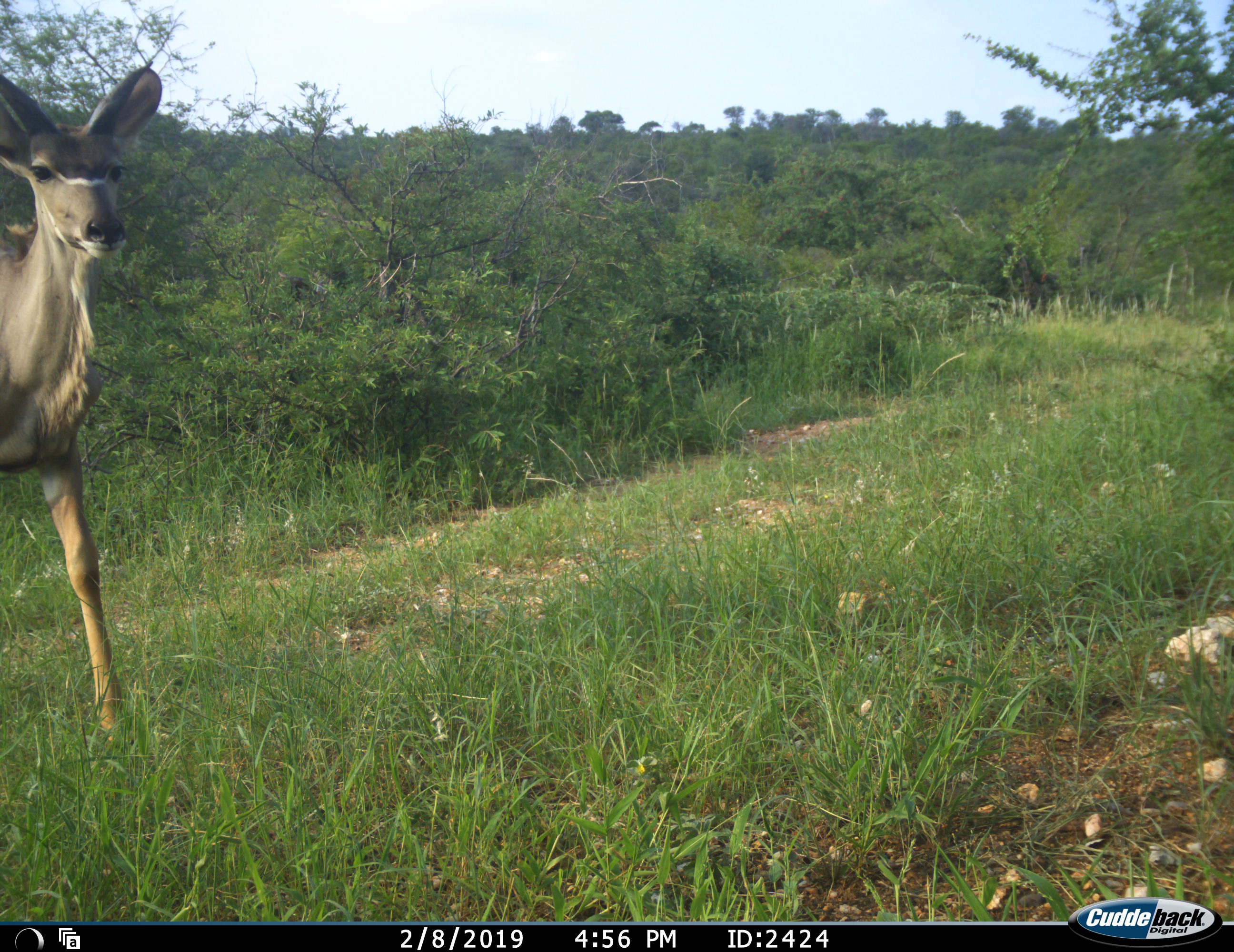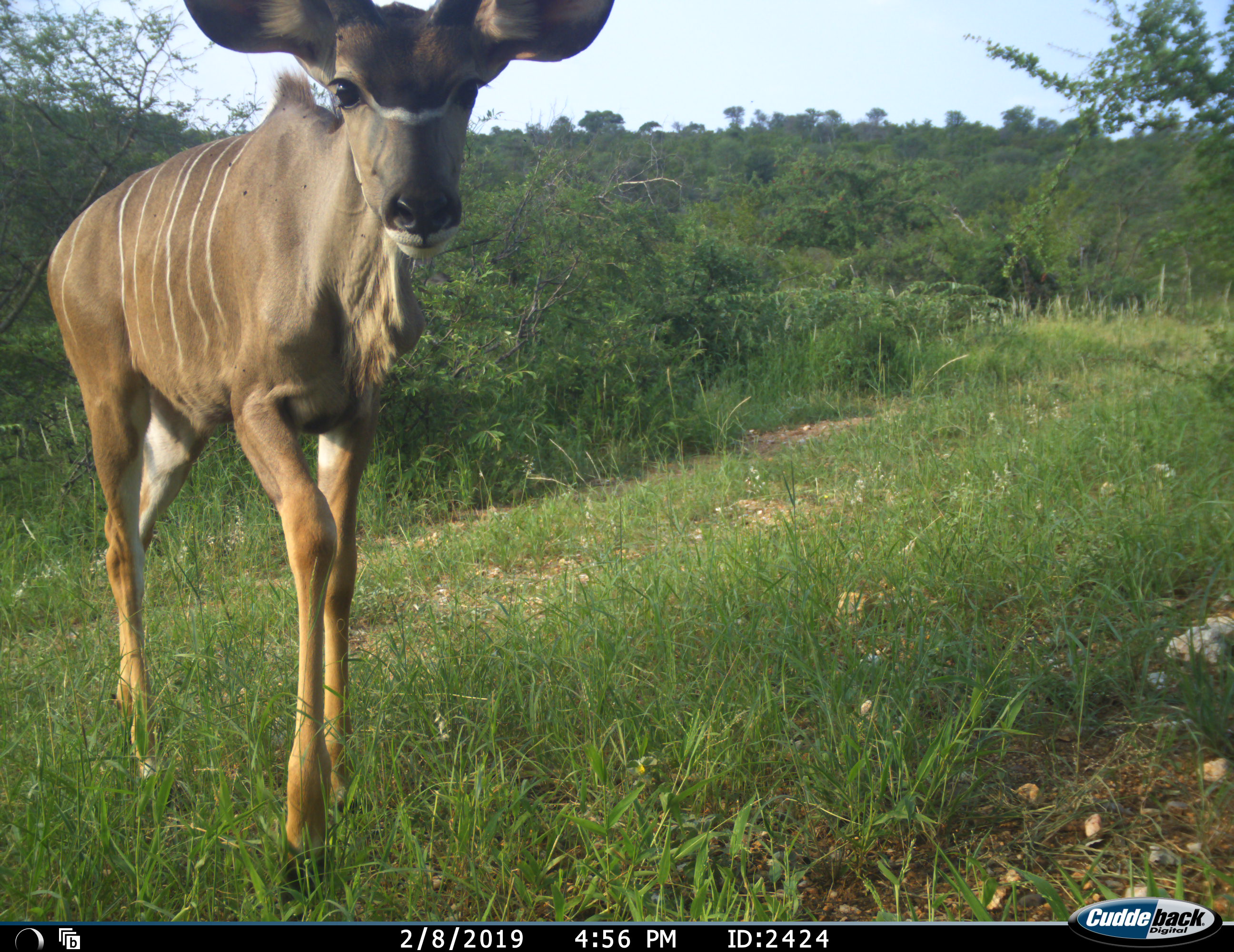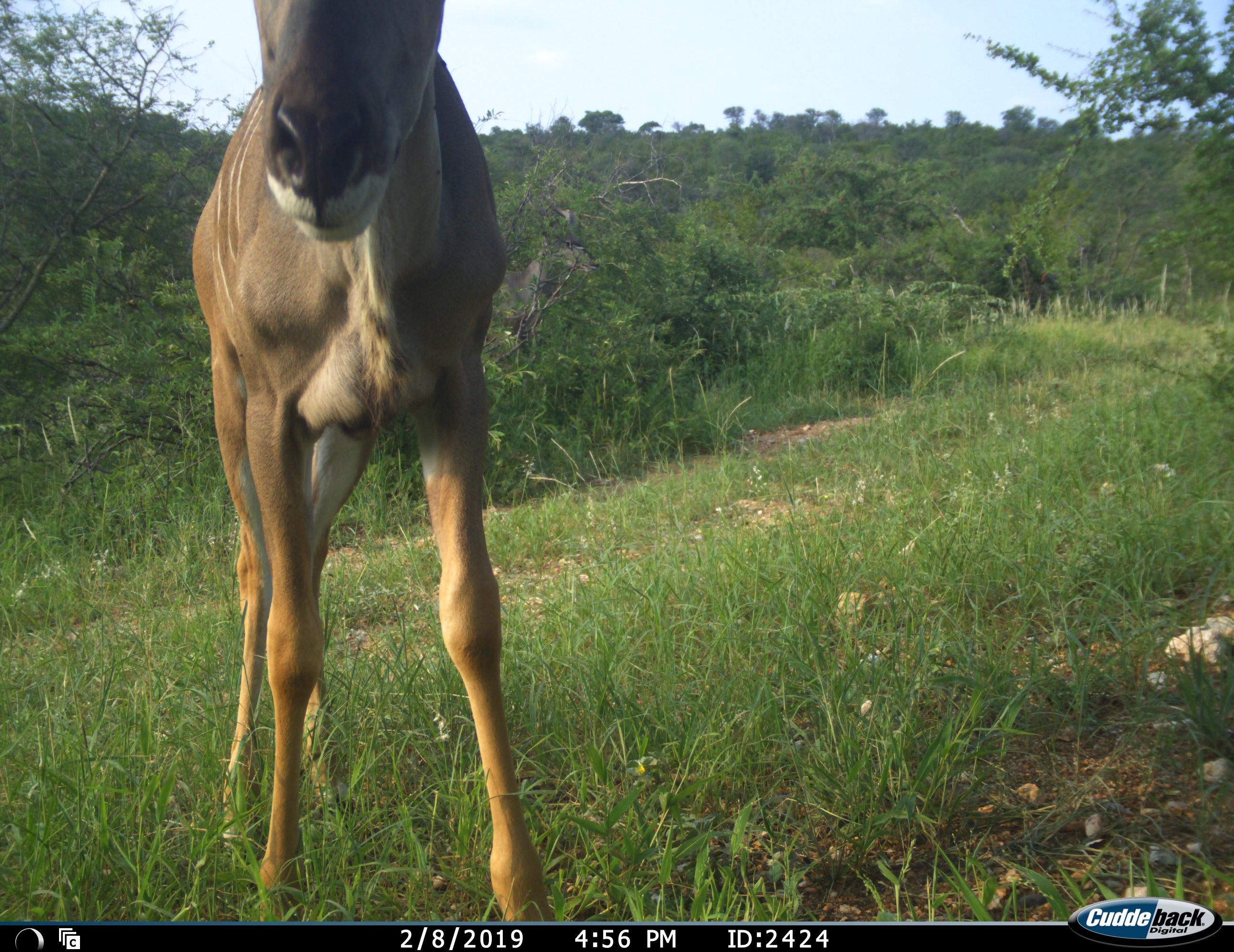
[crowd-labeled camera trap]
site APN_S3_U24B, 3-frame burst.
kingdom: Animalia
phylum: Chordata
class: Mammalia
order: Artiodactyla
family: Bovidae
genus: Tragelaphus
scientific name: Tragelaphus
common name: kudu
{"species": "kudu (Tragelaphus)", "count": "1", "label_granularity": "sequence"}